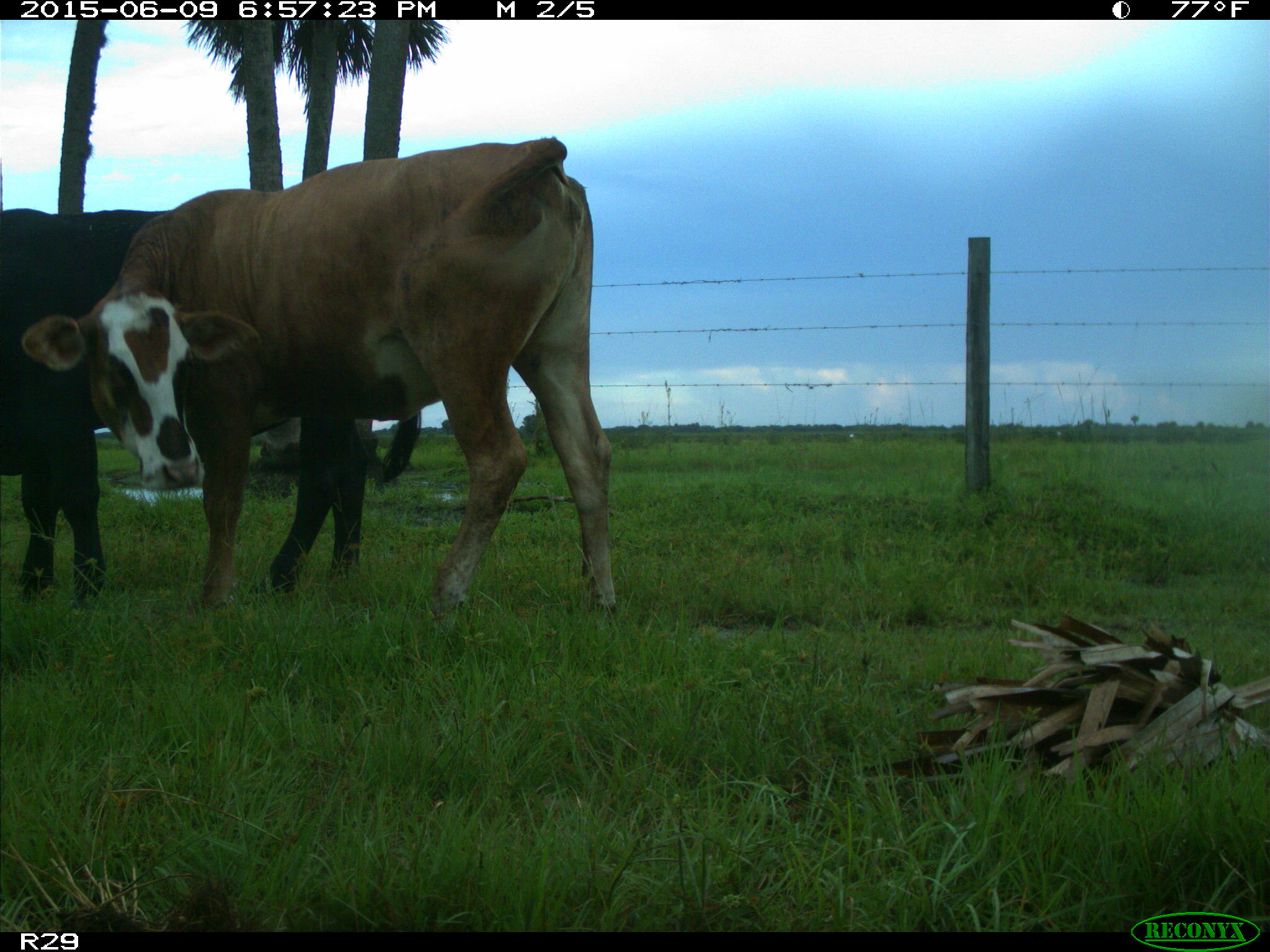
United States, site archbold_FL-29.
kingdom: Animalia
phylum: Chordata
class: Mammalia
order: Artiodactyla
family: Bovidae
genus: Bos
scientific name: Bos taurus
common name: domestic cow